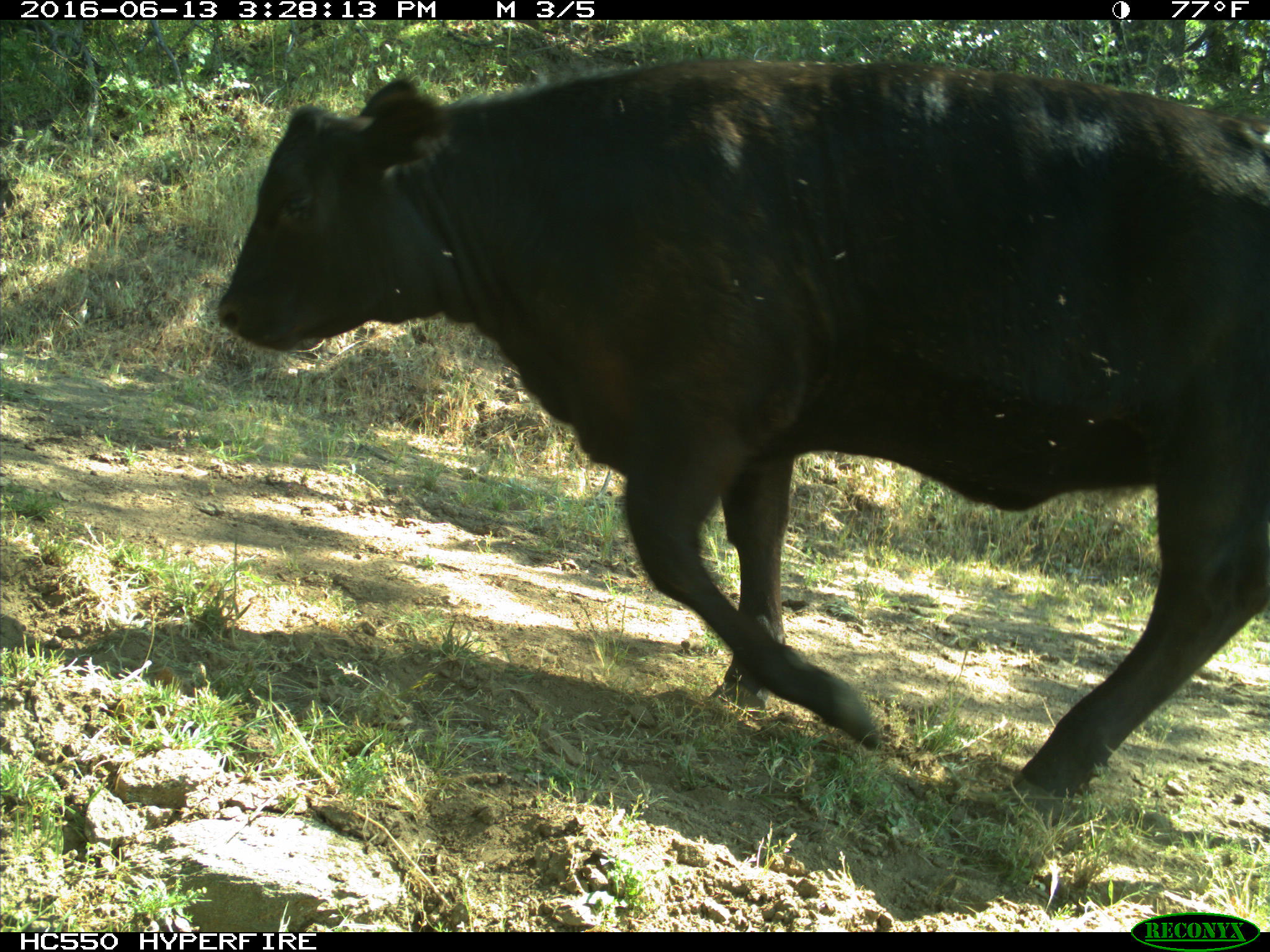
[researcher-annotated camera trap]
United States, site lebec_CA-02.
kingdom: Animalia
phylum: Chordata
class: Mammalia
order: Artiodactyla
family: Bovidae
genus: Bos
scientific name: Bos taurus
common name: domestic cow